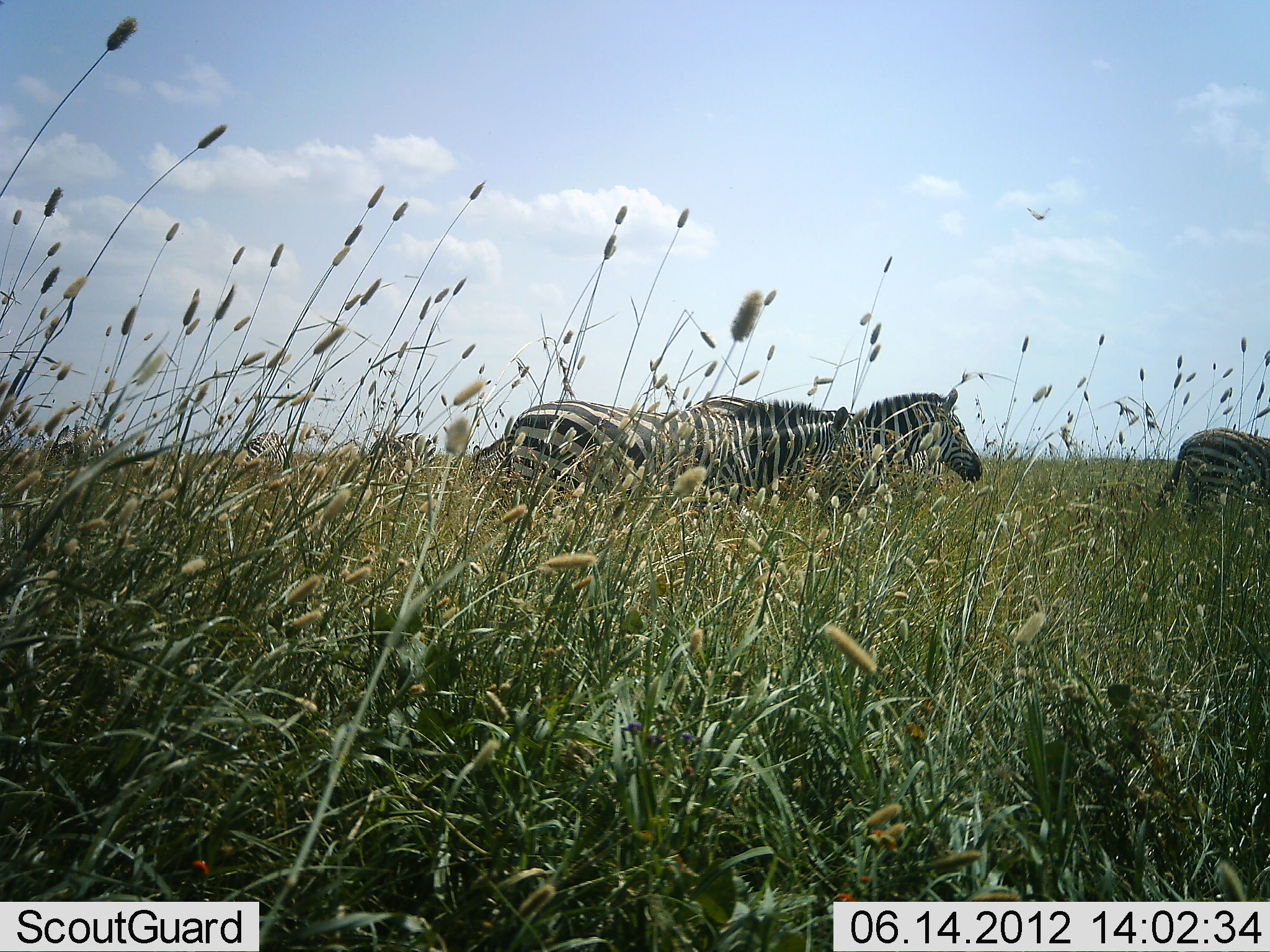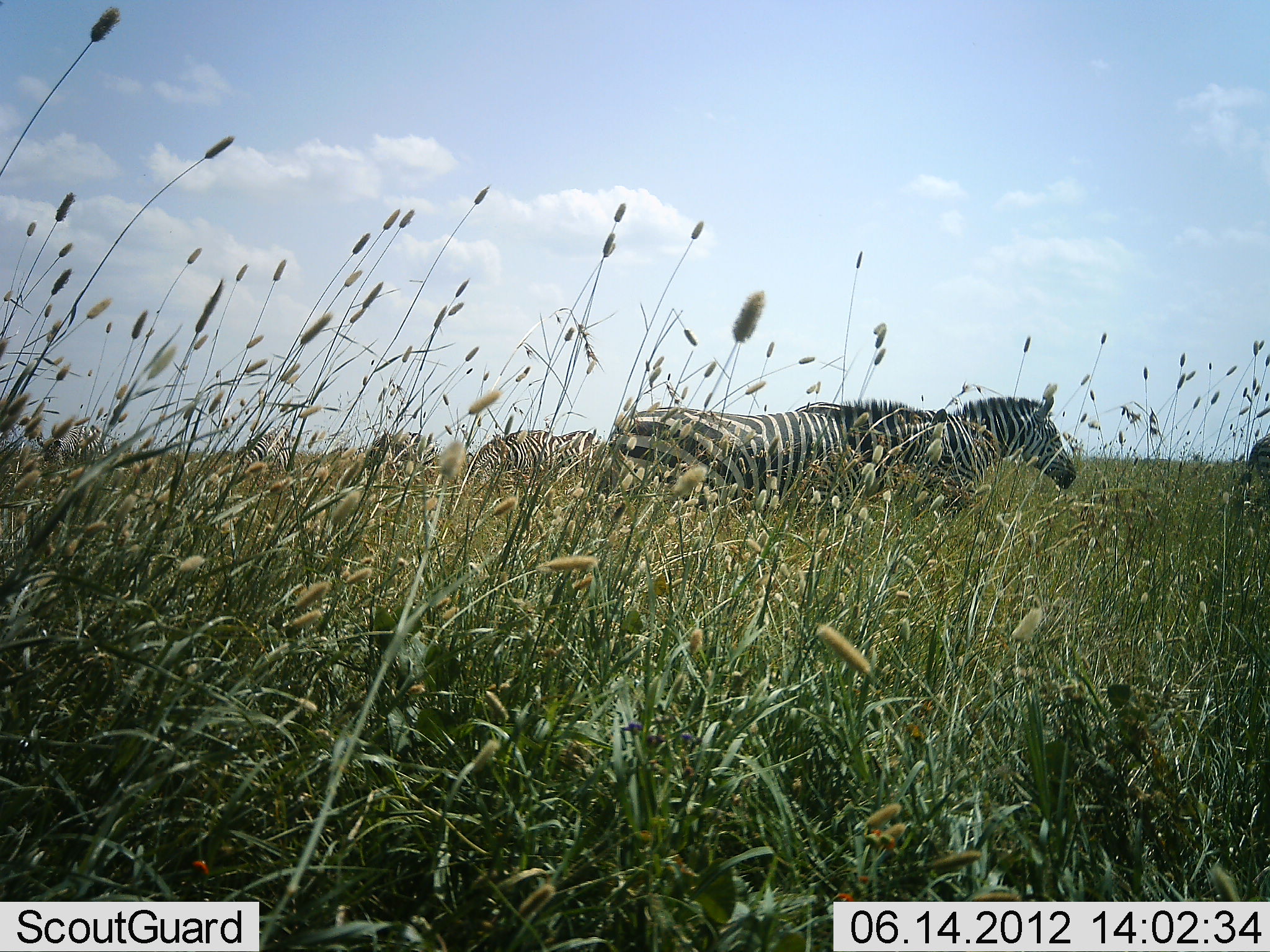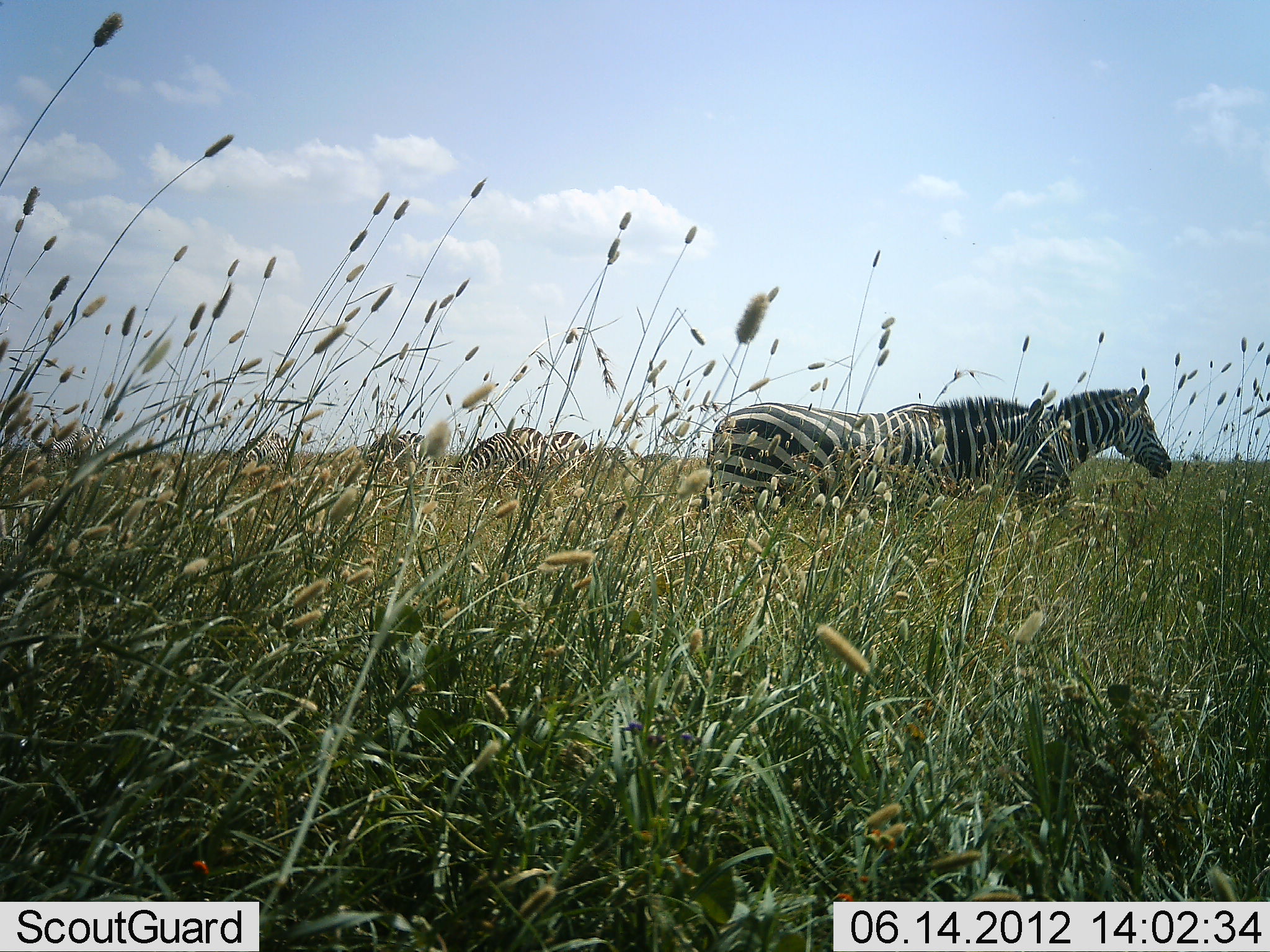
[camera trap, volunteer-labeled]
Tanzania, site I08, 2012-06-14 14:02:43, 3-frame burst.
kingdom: Animalia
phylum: Chordata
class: Mammalia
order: Perissodactyla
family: Equidae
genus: Equus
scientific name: Equus quagga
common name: plains zebra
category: zebra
Zebra (plains zebra) (Equus quagga), count 6. Behavior (volunteer vote fractions): standing 30%, resting 0%, moving 100%, interacting 0%. Young present (vote fraction): 0%. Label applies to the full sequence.